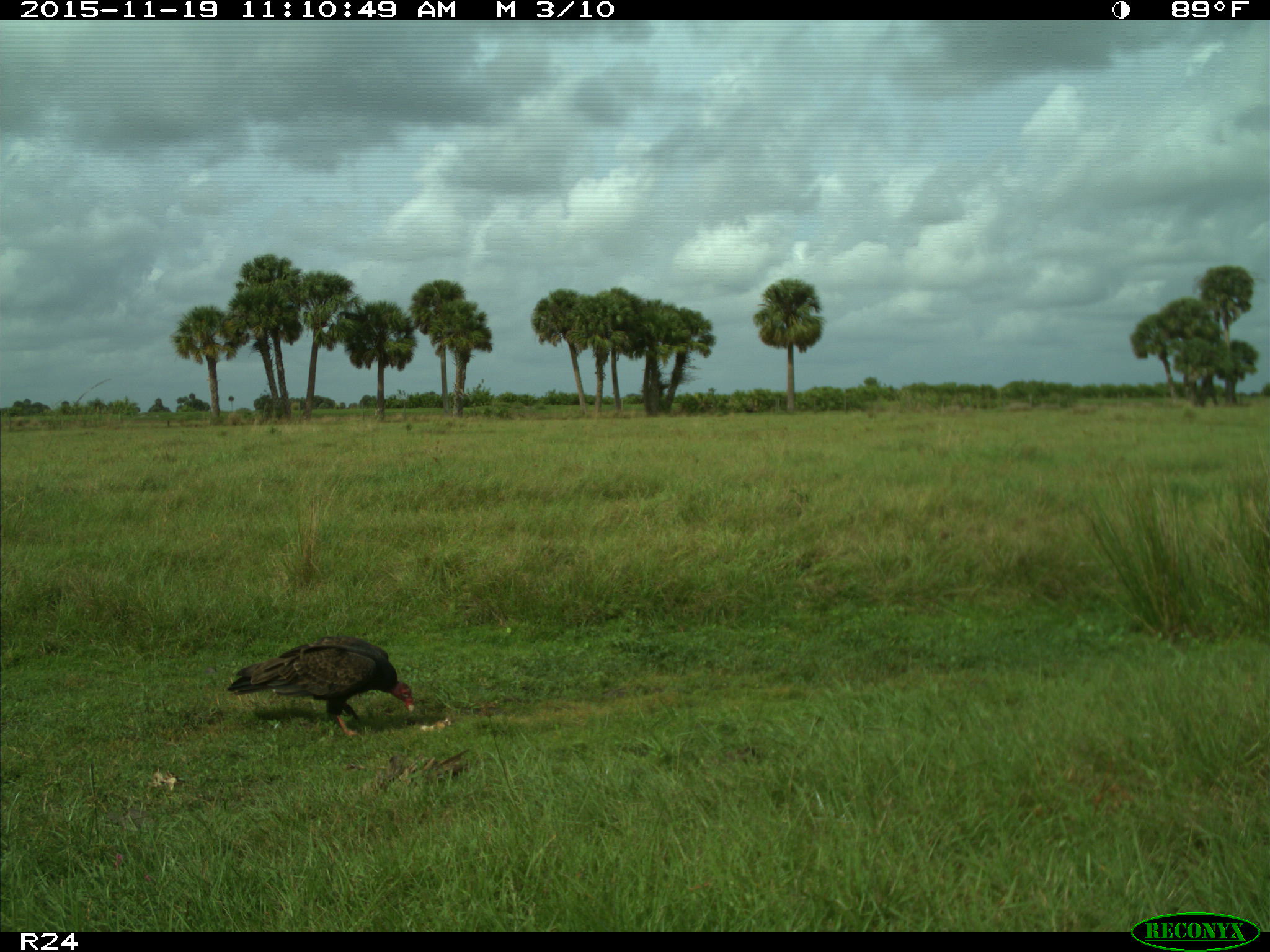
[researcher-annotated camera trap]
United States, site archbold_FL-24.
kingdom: Animalia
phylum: Chordata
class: Aves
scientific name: Aves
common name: birds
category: unidentified bird